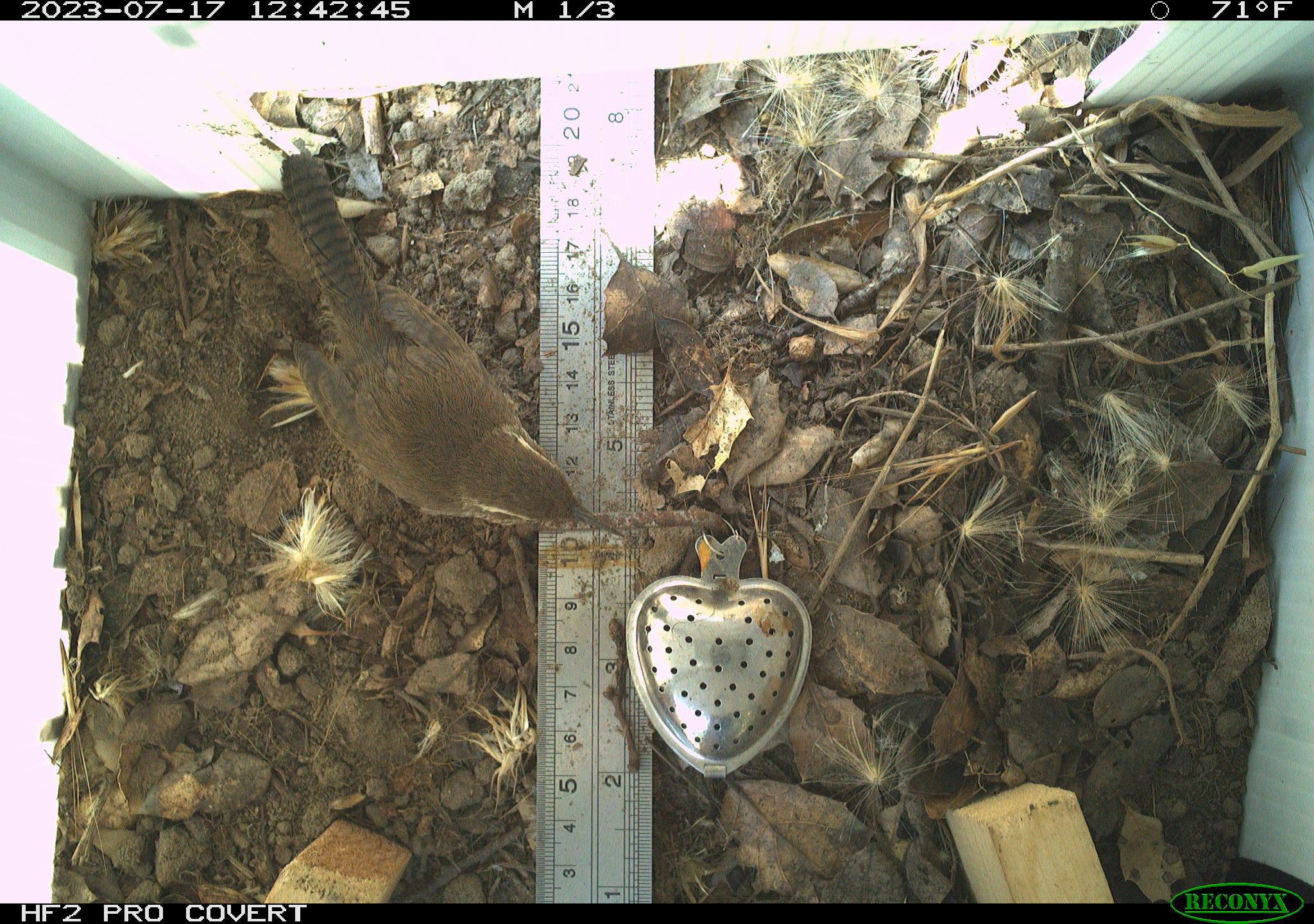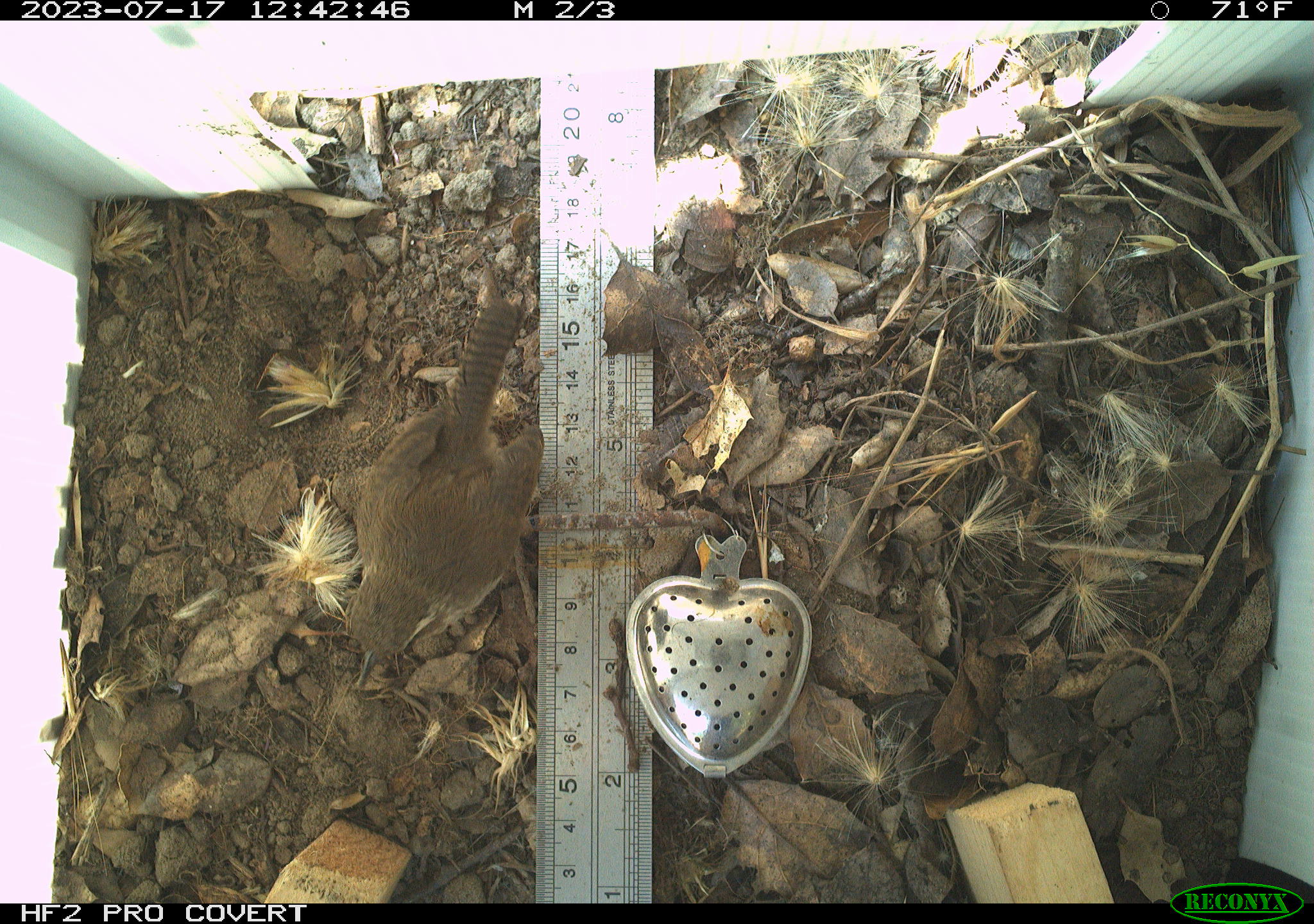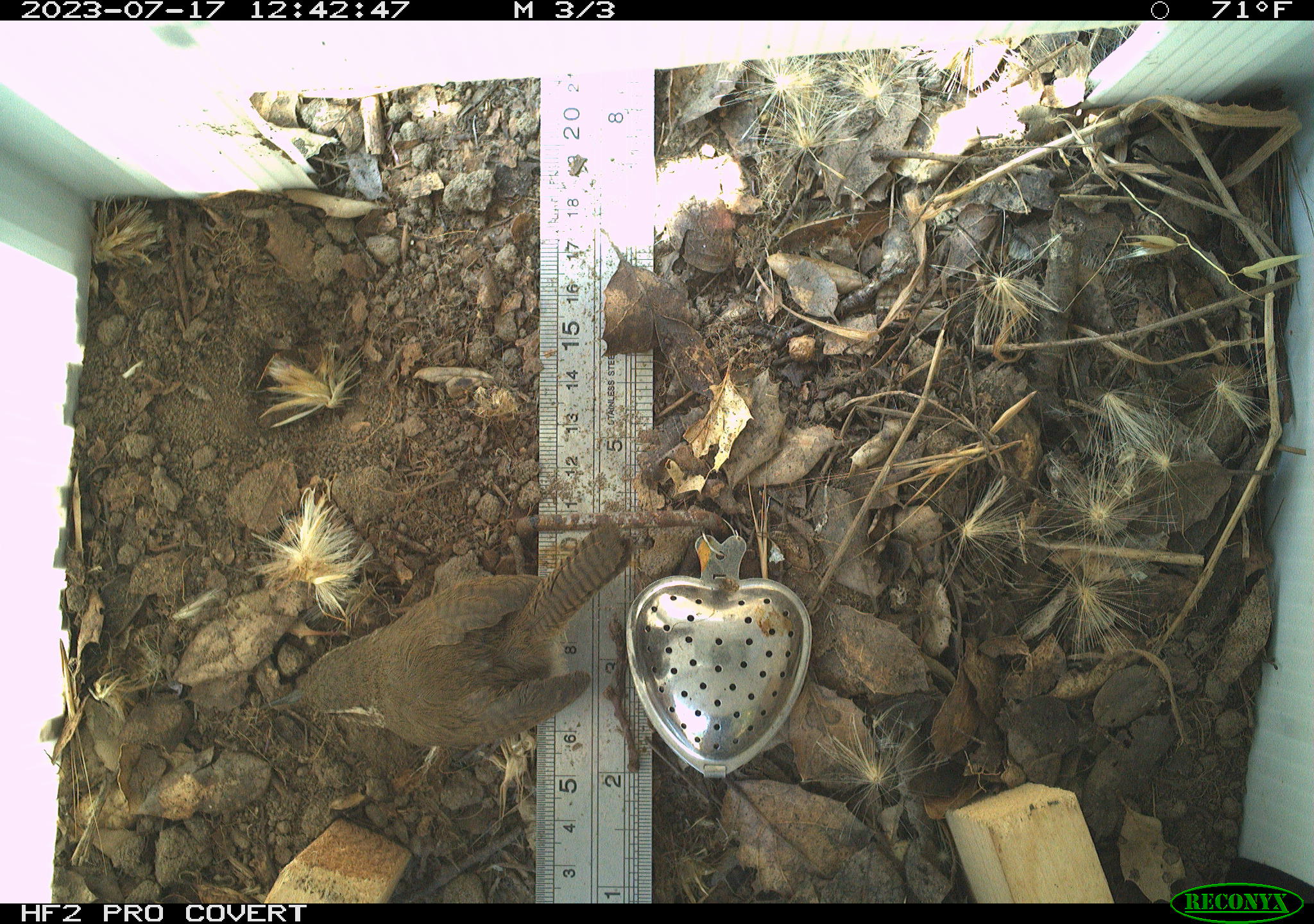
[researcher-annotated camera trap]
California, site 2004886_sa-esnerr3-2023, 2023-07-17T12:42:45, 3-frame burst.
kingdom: Animalia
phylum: Chordata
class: Aves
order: Passeriformes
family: Troglodytidae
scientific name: Troglodytidae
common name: wren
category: troglodytidae family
Troglodytidae family (wren) (Troglodytidae).